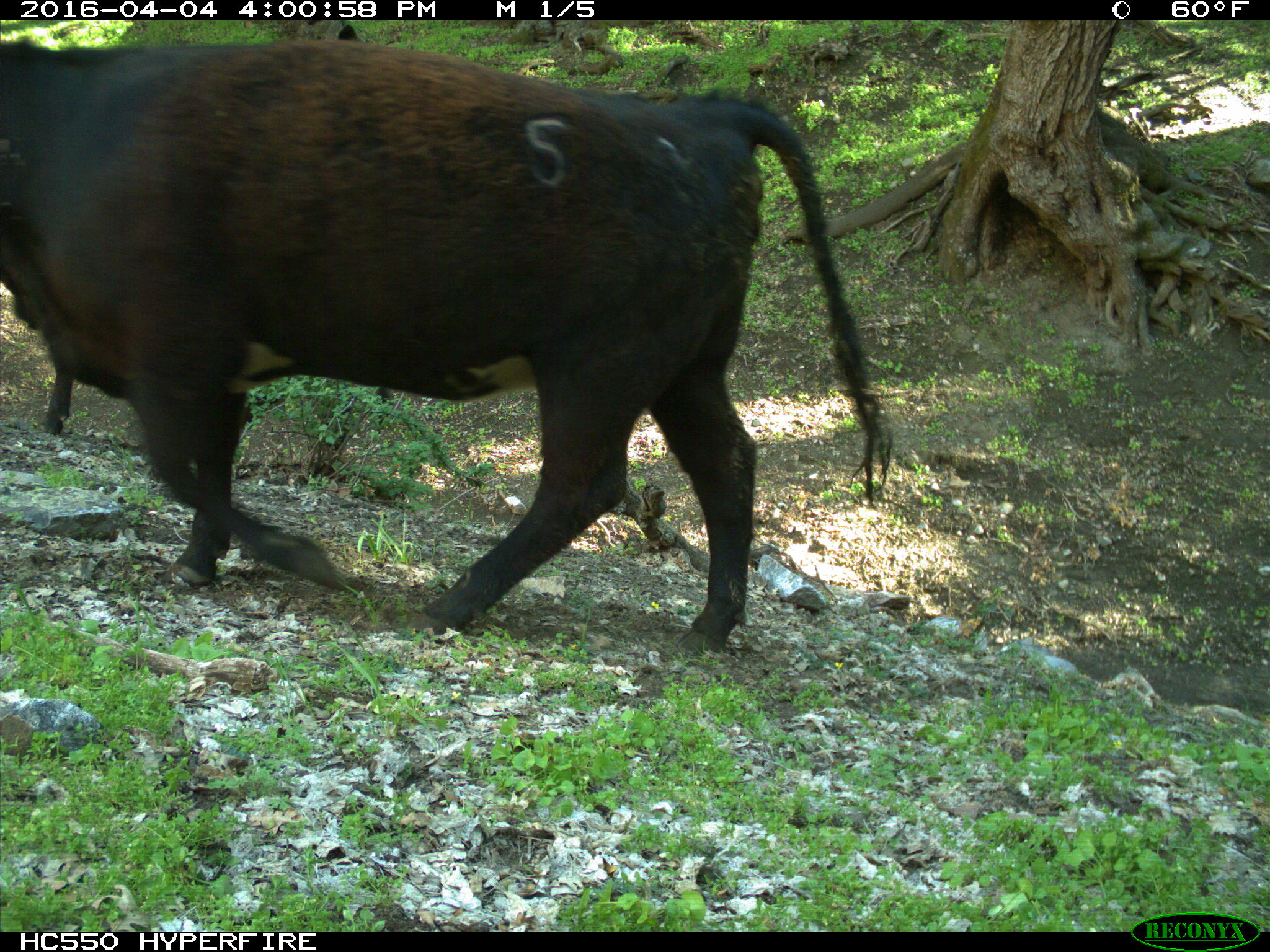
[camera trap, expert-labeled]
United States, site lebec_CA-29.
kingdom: Animalia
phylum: Chordata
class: Mammalia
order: Artiodactyla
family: Bovidae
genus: Bos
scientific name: Bos taurus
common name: domestic cow